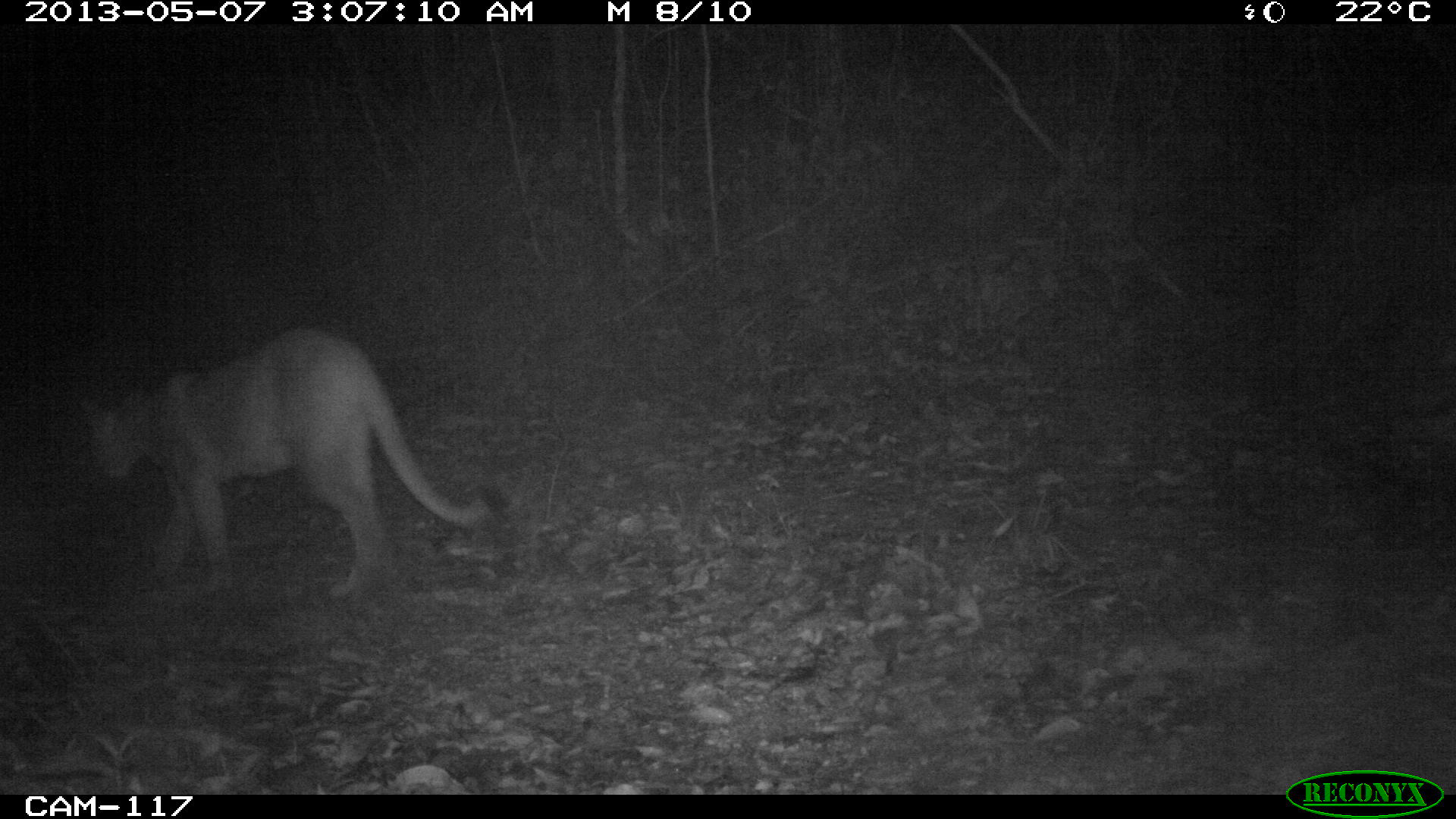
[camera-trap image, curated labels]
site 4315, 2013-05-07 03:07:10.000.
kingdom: Animalia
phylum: Chordata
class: Mammalia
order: Carnivora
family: Felidae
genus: Puma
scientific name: Puma concolor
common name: mountain lion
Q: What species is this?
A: Puma concolor (mountain lion).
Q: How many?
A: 1.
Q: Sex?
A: Male.